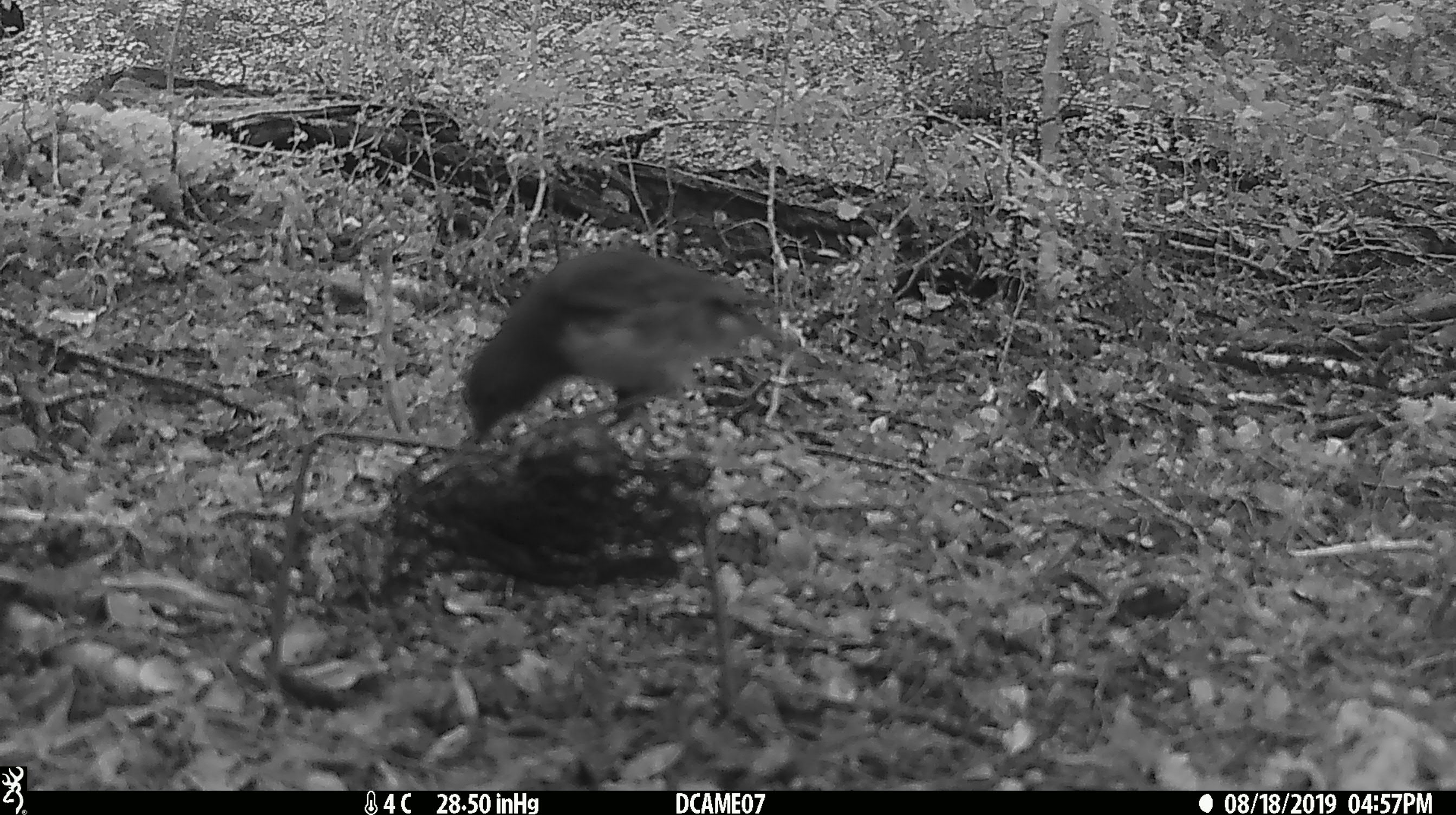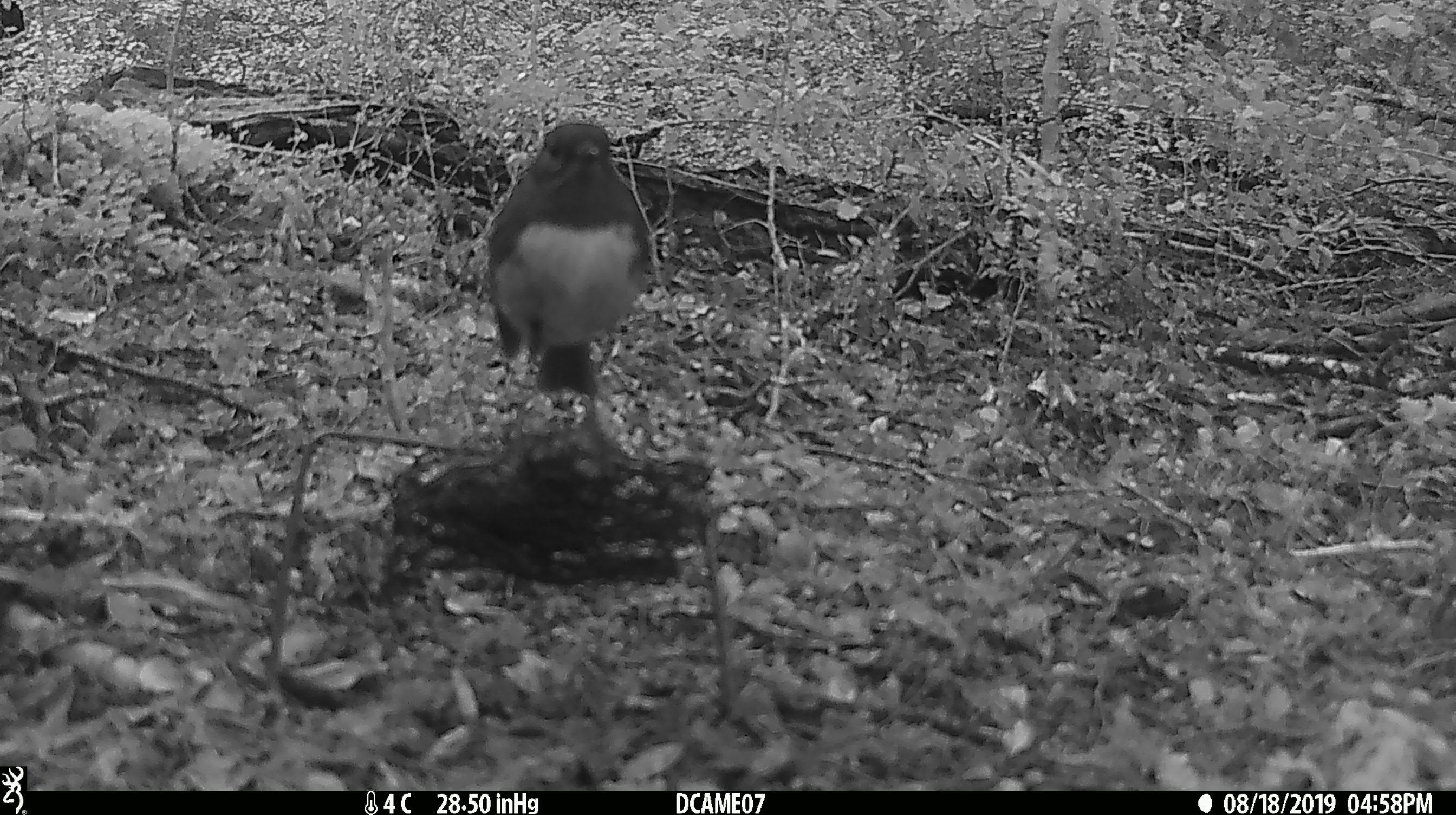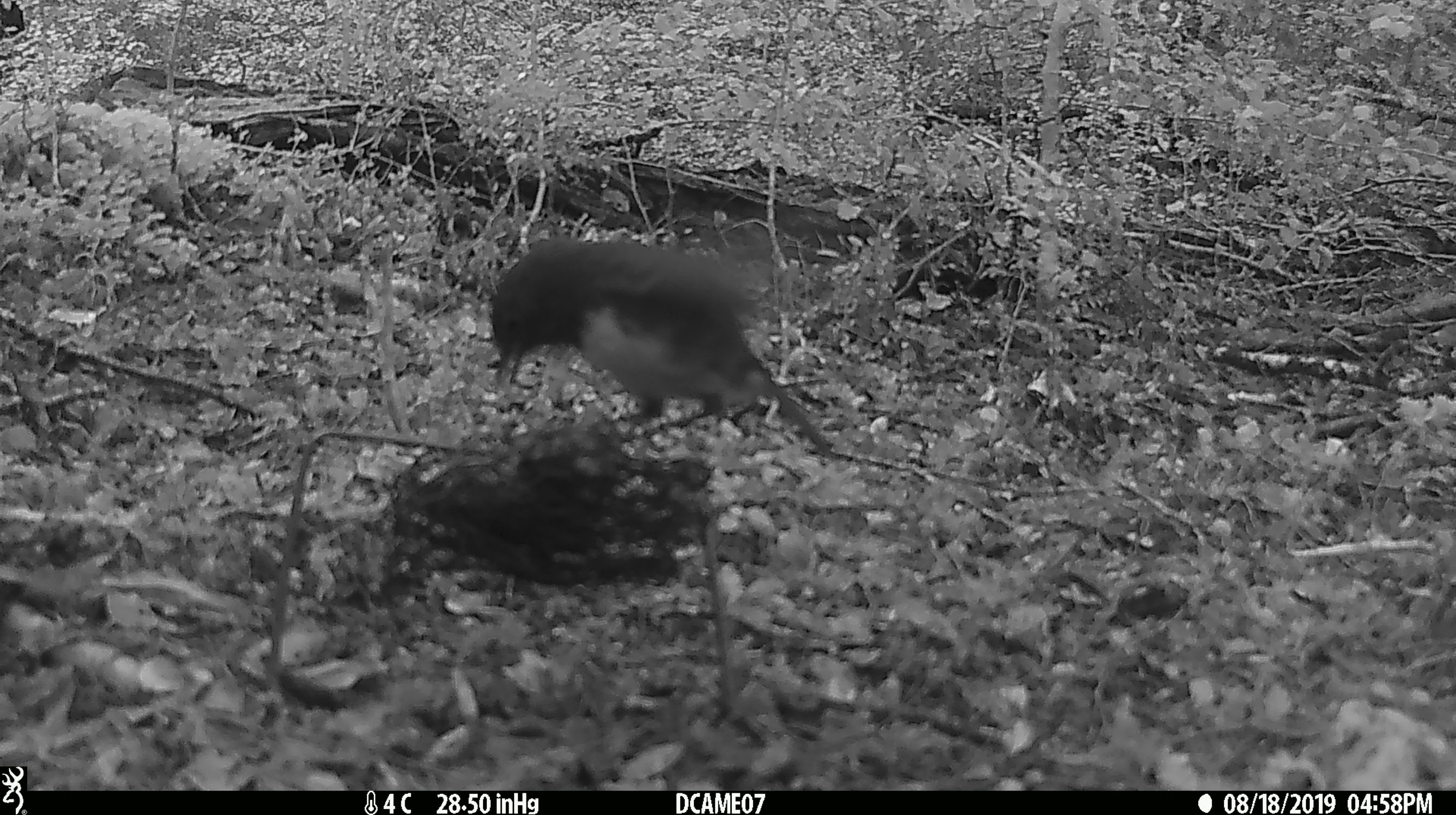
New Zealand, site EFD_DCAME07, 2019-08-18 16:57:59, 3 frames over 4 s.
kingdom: Animalia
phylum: Chordata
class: Aves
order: Passeriformes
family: Petroicidae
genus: Petroica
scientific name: Petroica australis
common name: new zealand robin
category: robin